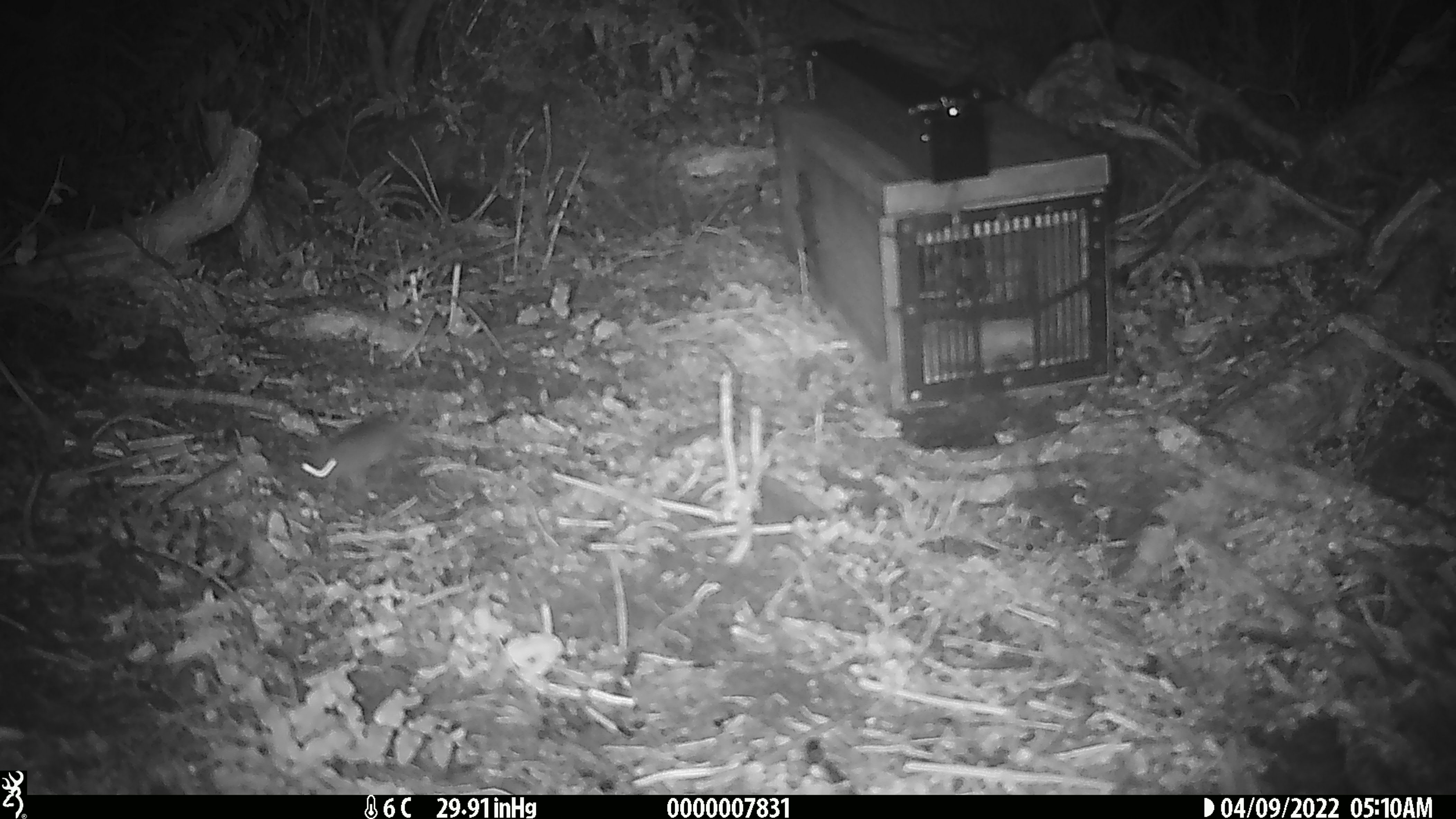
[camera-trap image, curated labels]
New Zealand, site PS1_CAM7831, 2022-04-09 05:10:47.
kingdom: Animalia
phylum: Chordata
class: Mammalia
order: Rodentia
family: Muridae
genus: Mus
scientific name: Mus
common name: mouse